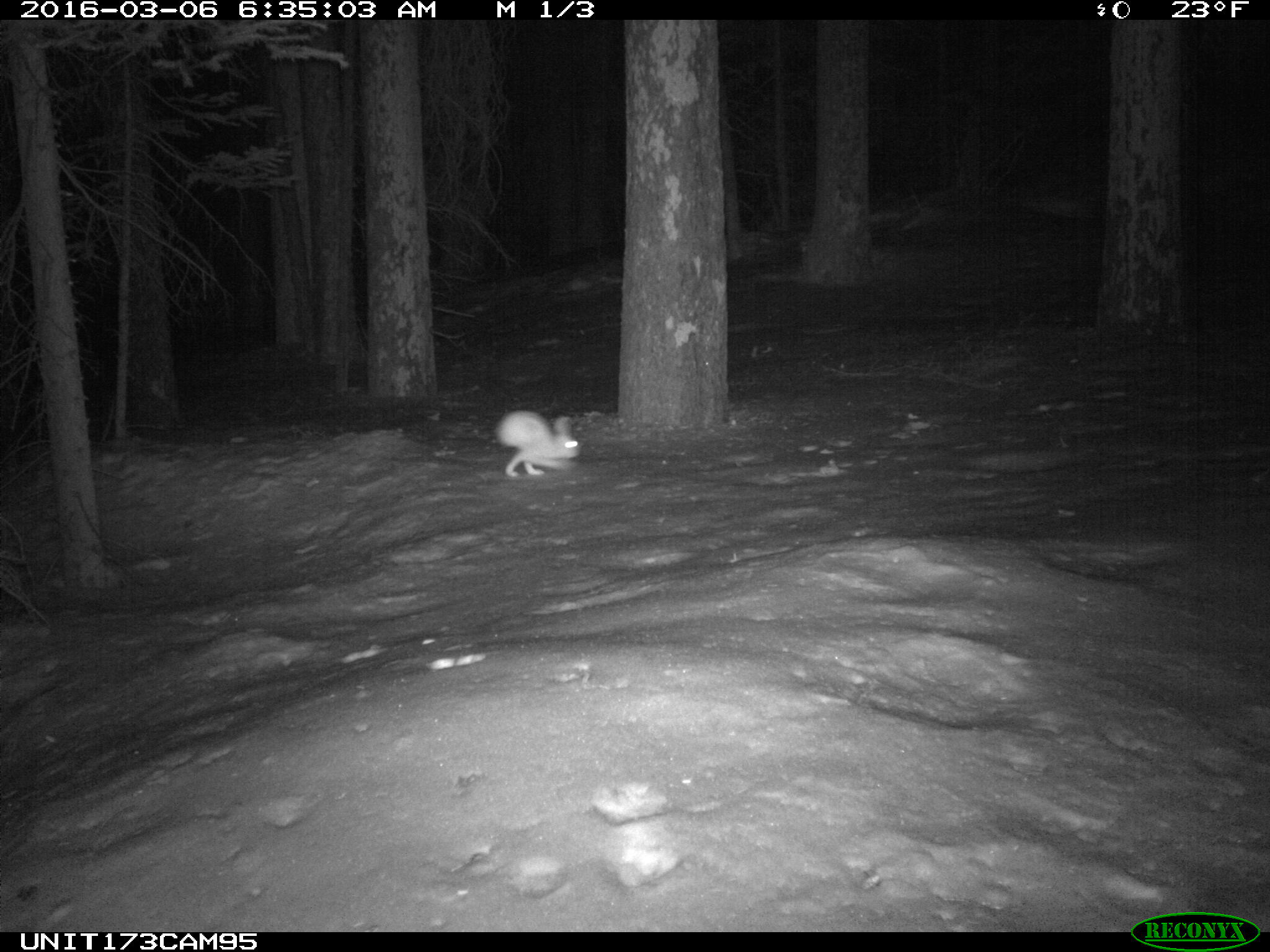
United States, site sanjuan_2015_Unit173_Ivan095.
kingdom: Animalia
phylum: Chordata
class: Mammalia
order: Lagomorpha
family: Leporidae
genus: Lepus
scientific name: Lepus americanus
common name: snowshoe hare